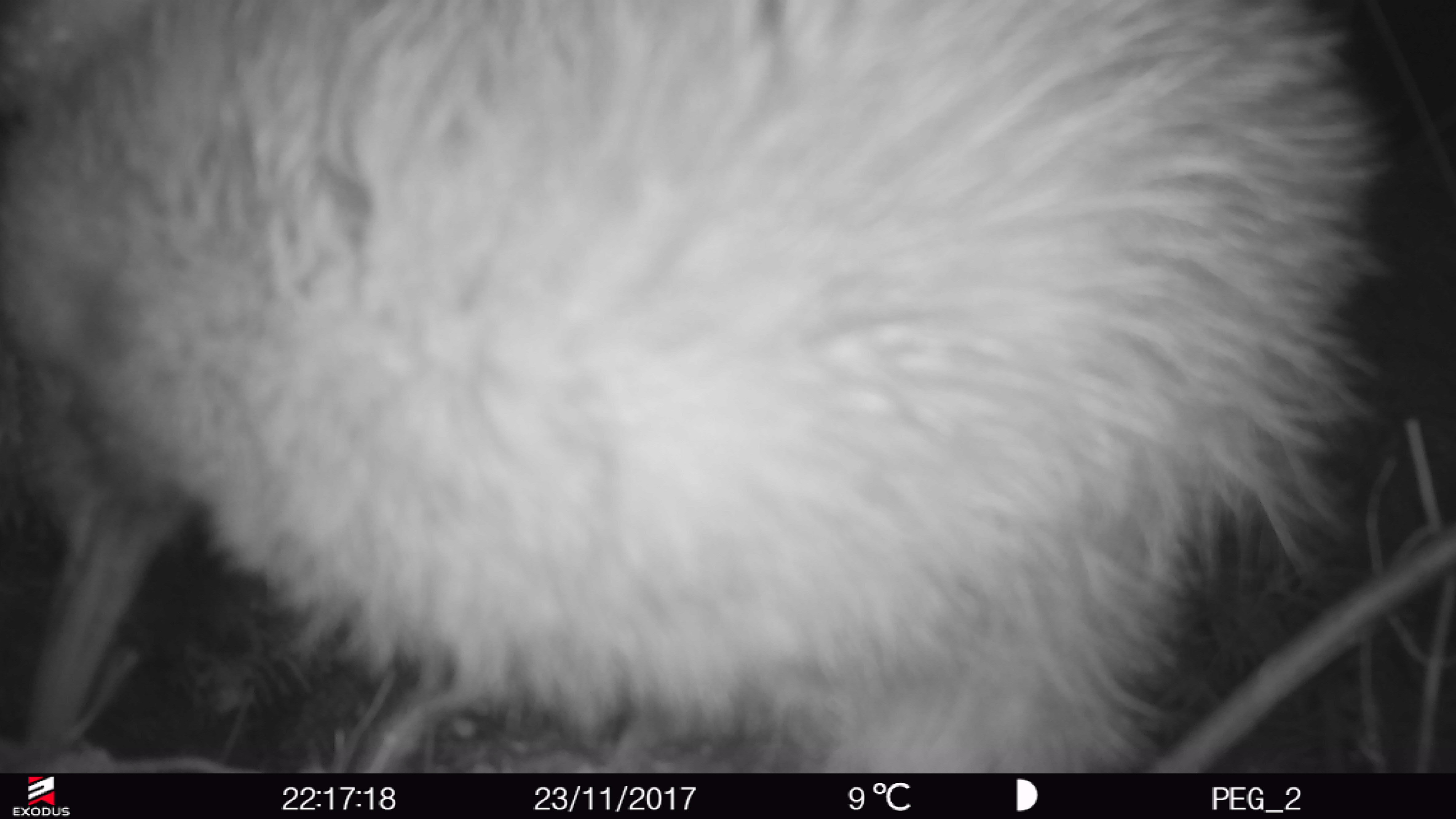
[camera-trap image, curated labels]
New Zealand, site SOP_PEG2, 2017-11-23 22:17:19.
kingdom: Animalia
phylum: Chordata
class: Aves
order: Apterygiformes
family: Apterygidae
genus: Apteryx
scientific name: Apteryx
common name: kiwi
Kiwi (Apteryx).